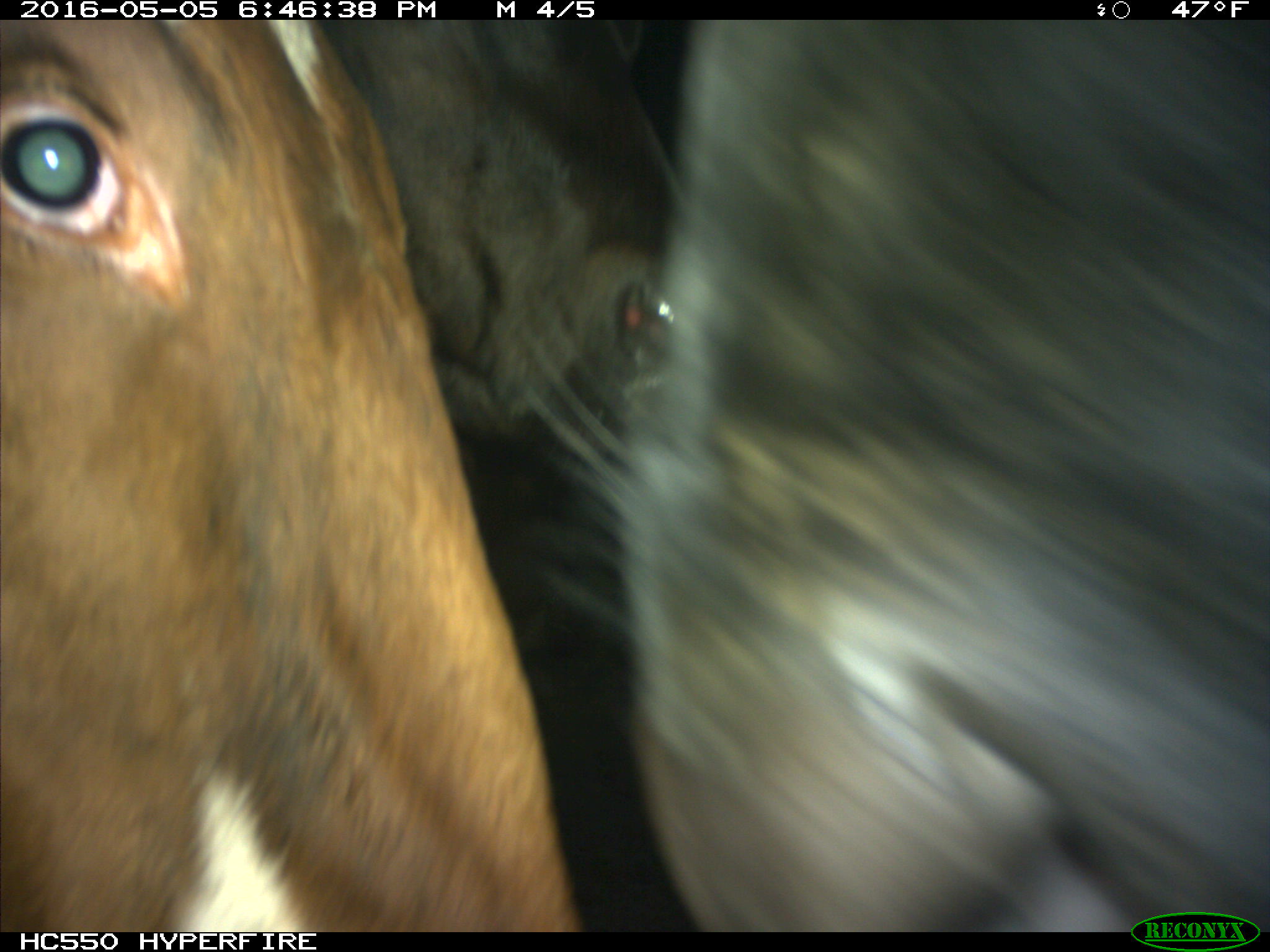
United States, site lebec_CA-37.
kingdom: Animalia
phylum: Chordata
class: Mammalia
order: Artiodactyla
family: Bovidae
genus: Bos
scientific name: Bos taurus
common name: domestic cow